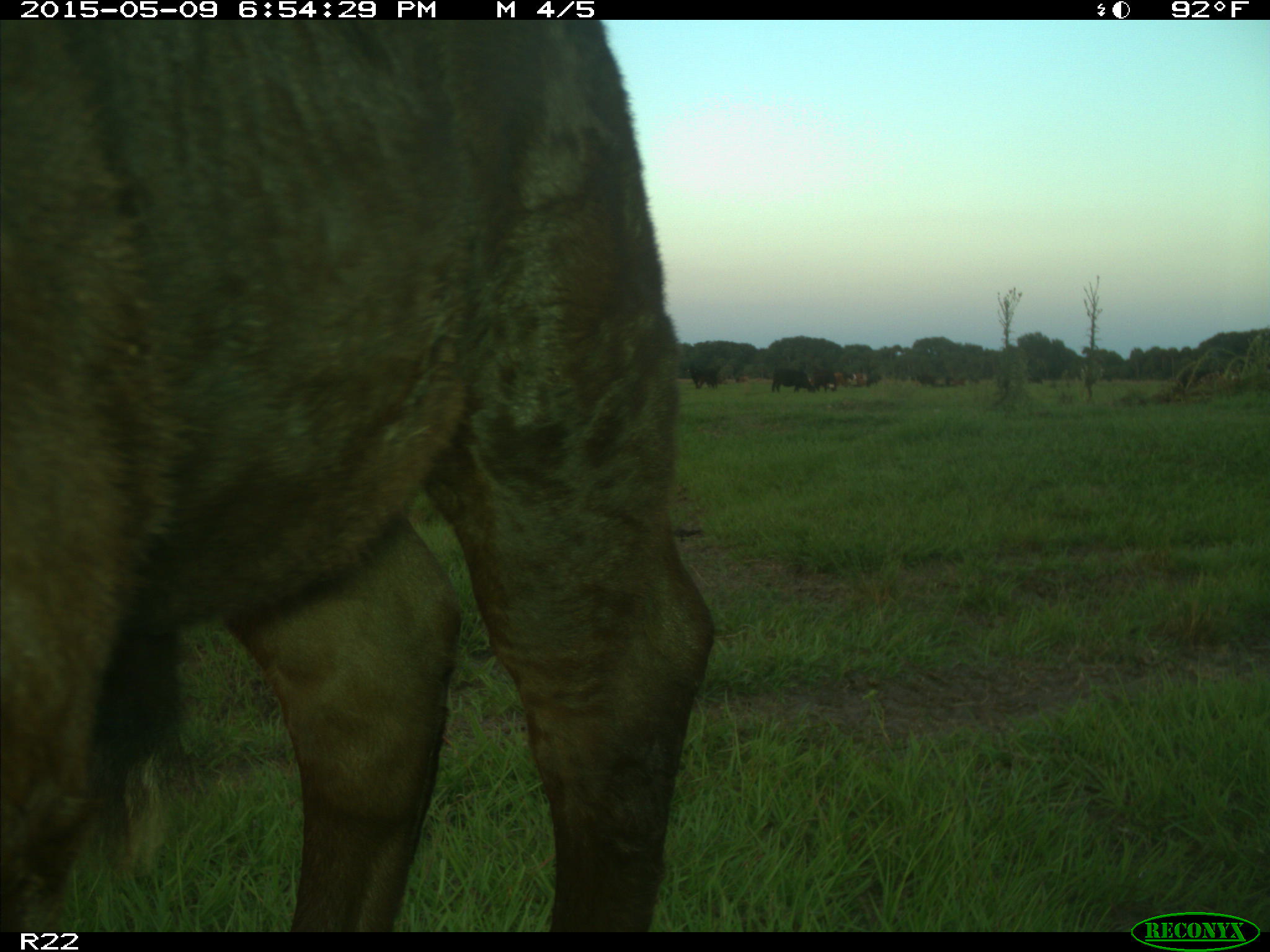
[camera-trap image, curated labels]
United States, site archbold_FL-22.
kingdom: Animalia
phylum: Chordata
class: Mammalia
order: Artiodactyla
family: Bovidae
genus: Bos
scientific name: Bos taurus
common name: domestic cow